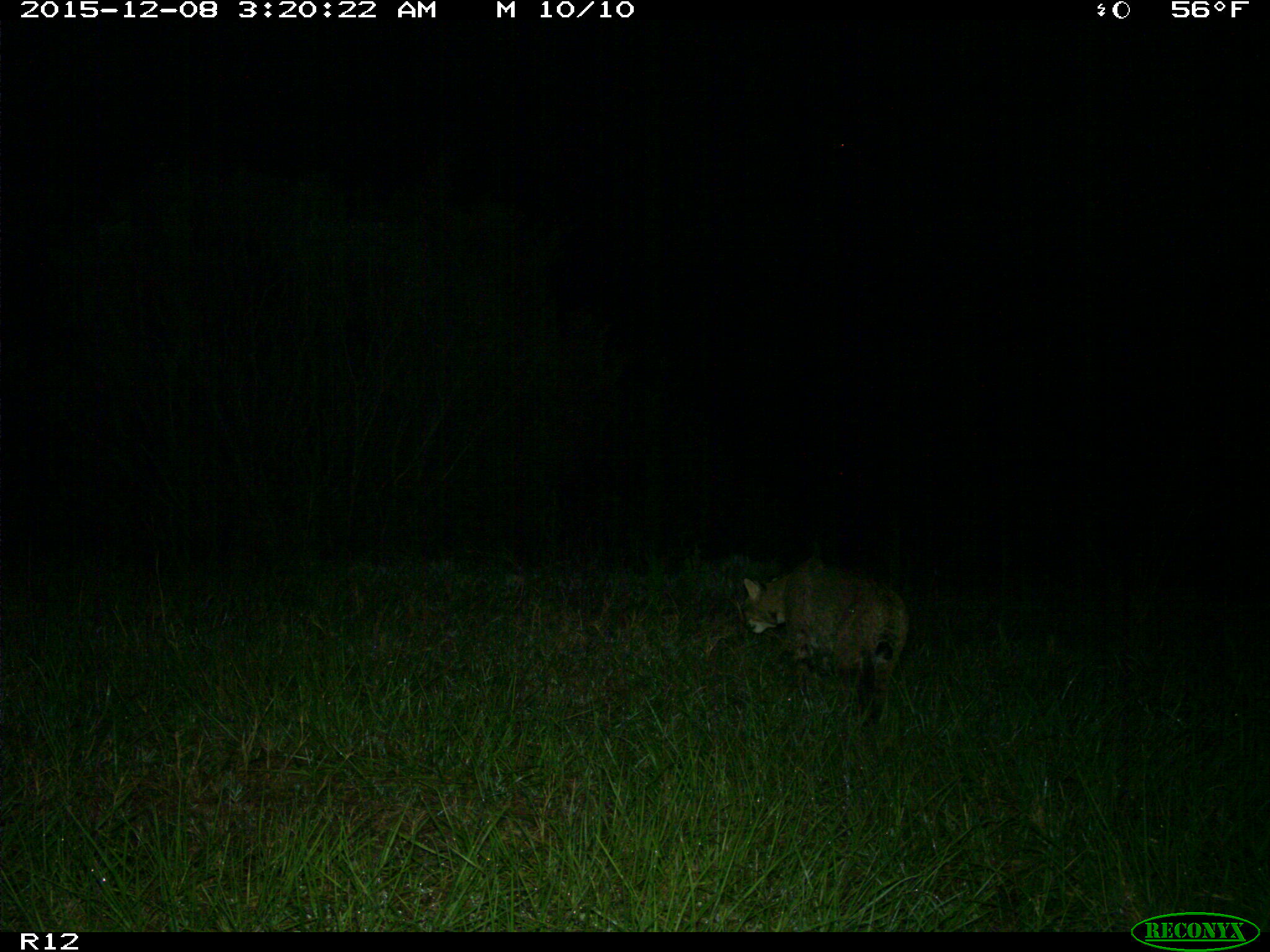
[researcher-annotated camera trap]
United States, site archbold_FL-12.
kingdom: Animalia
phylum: Chordata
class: Mammalia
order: Carnivora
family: Felidae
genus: Lynx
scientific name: Lynx rufus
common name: bobcat